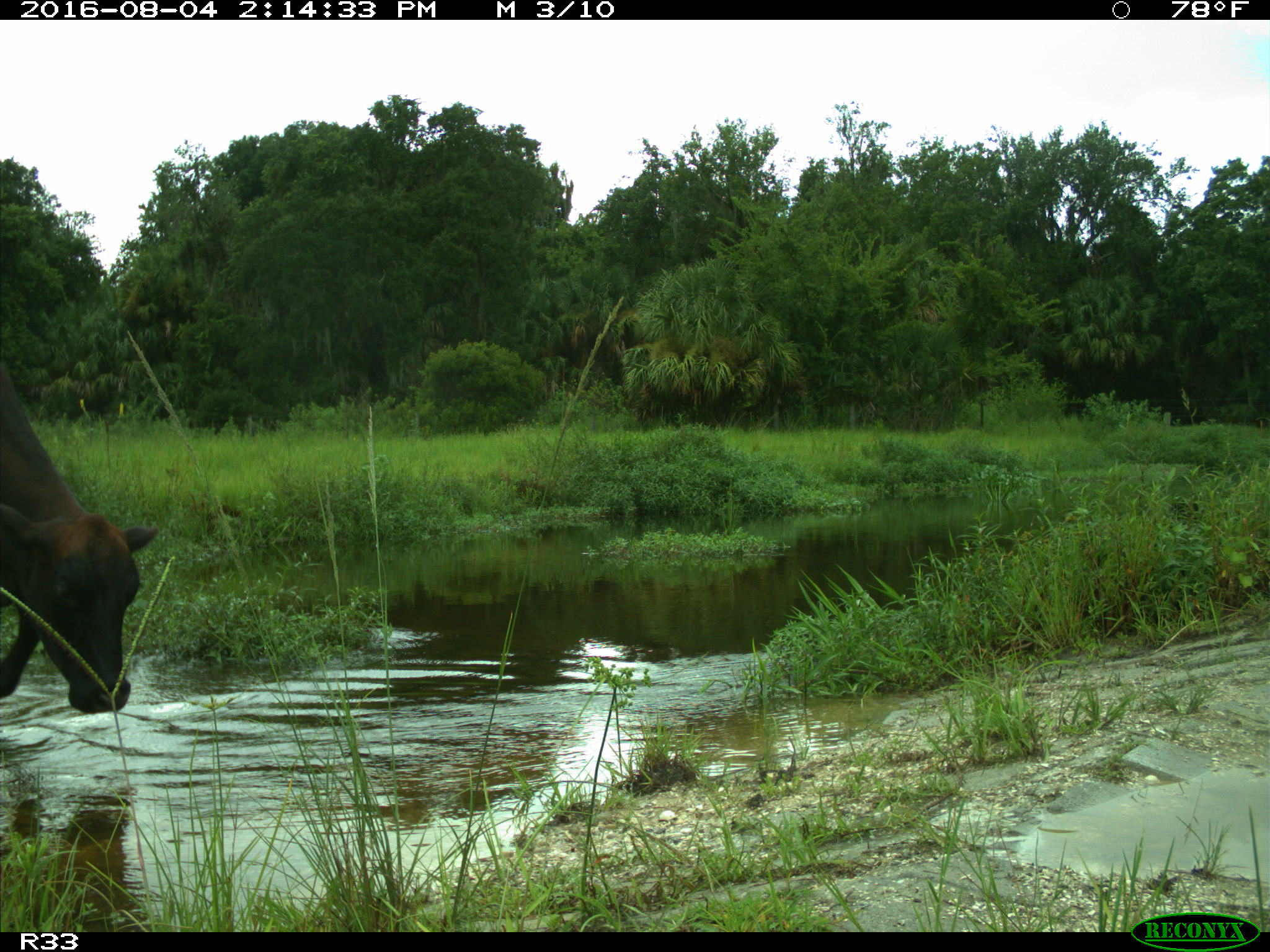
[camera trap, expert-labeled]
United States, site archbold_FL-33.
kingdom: Animalia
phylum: Chordata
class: Mammalia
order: Artiodactyla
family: Bovidae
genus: Bos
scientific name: Bos taurus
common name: domestic cow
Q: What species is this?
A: Bos taurus (domestic cow).